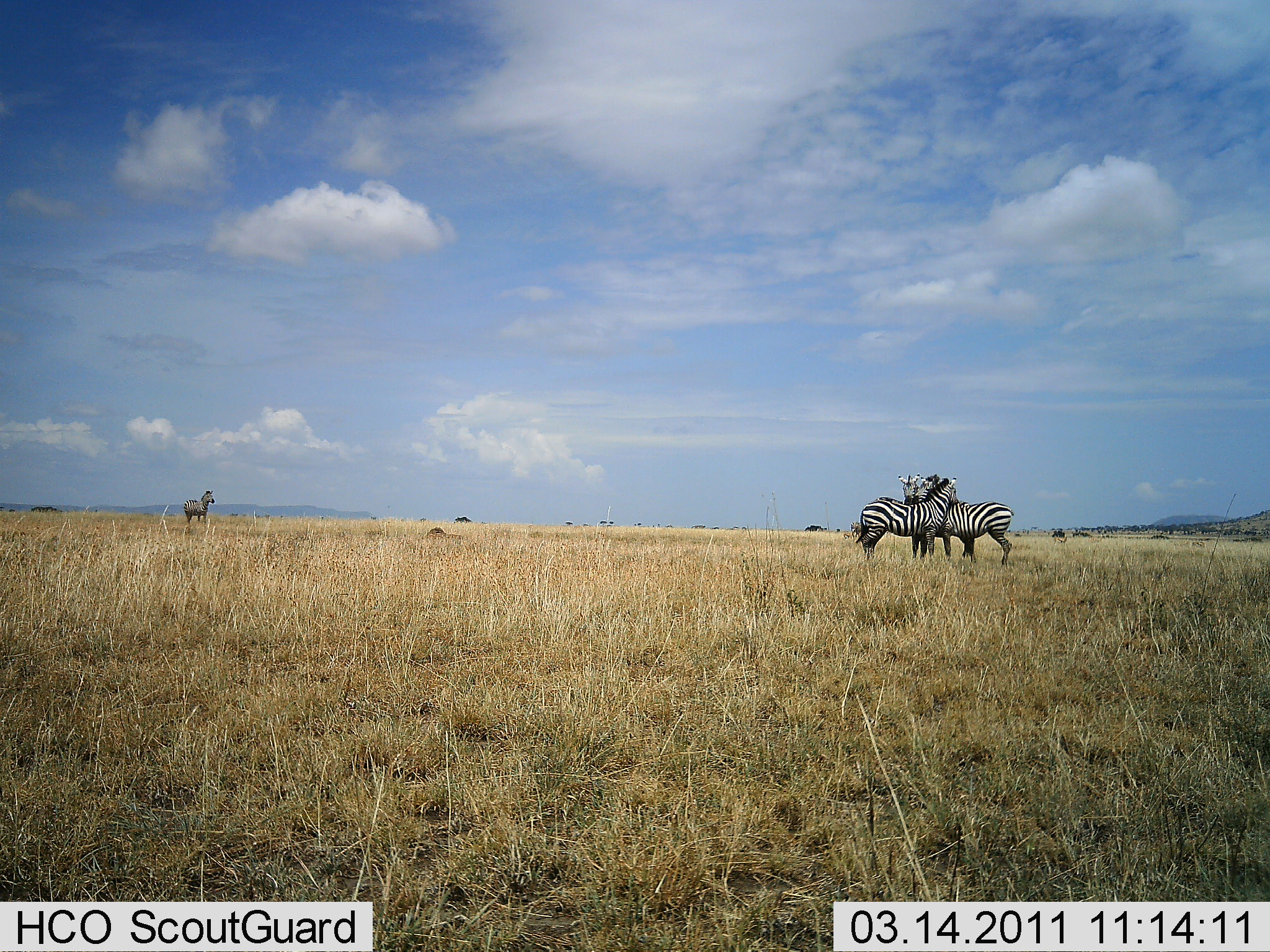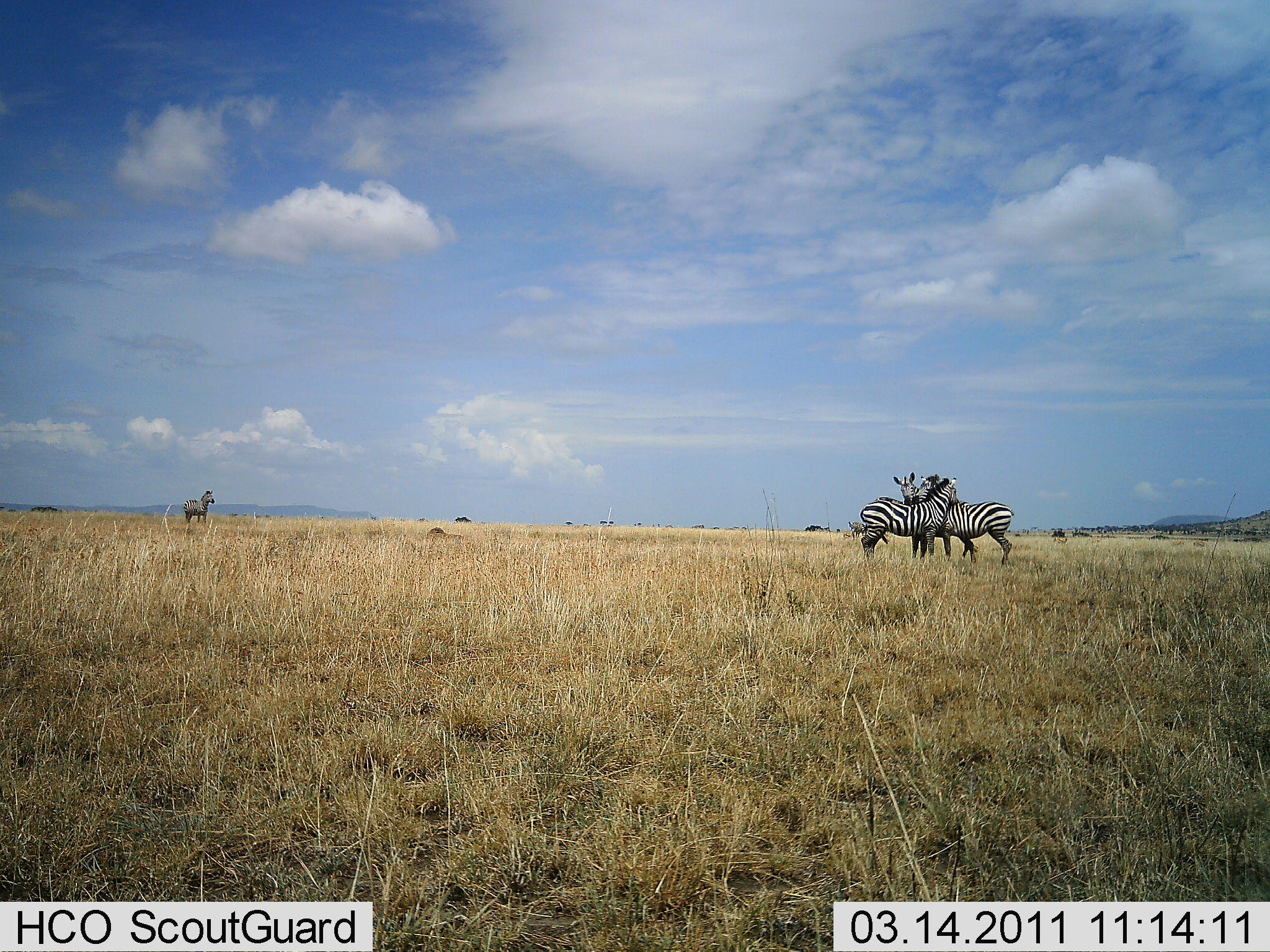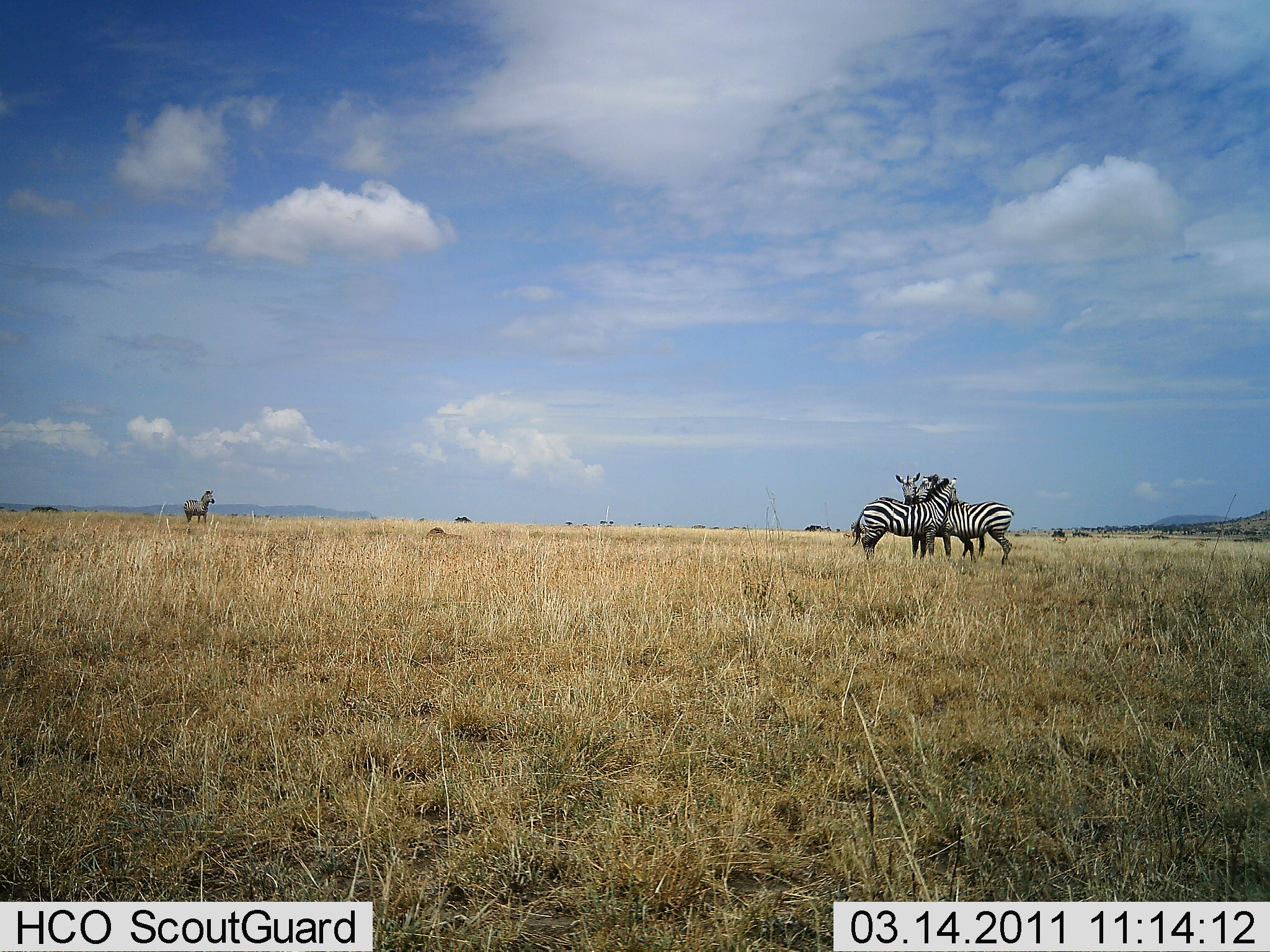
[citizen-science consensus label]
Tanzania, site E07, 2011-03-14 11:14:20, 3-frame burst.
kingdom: Animalia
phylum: Chordata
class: Mammalia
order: Perissodactyla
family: Equidae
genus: Equus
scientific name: Equus quagga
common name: plains zebra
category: zebra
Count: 3.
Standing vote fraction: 87%.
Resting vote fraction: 20%.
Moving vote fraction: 7%.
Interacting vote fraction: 67%.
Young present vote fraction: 0%.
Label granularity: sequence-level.